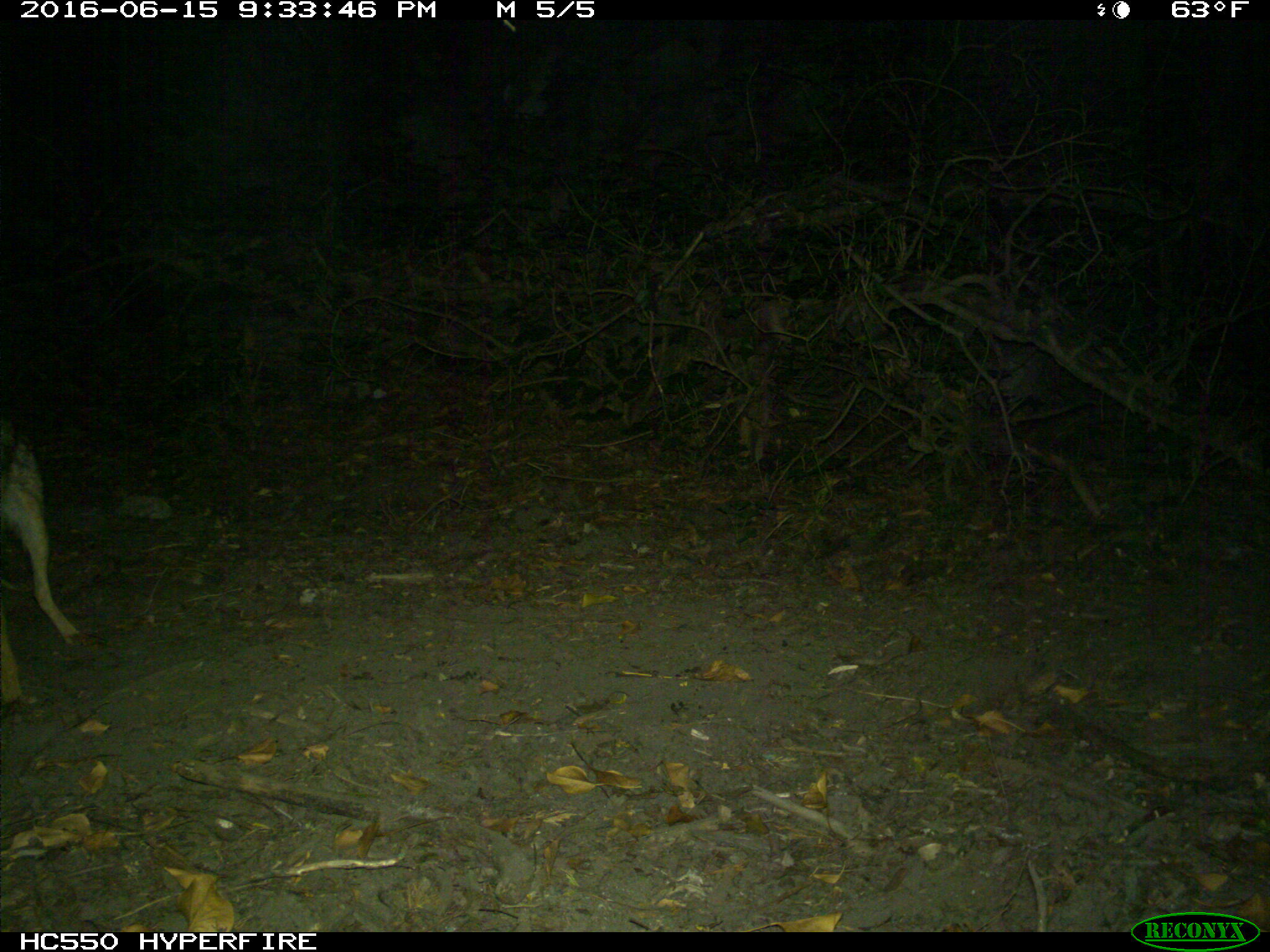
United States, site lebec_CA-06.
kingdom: Animalia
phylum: Chordata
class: Mammalia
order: Carnivora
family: Canidae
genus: Canis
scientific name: Canis latrans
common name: coyote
Canis latrans (coyote).